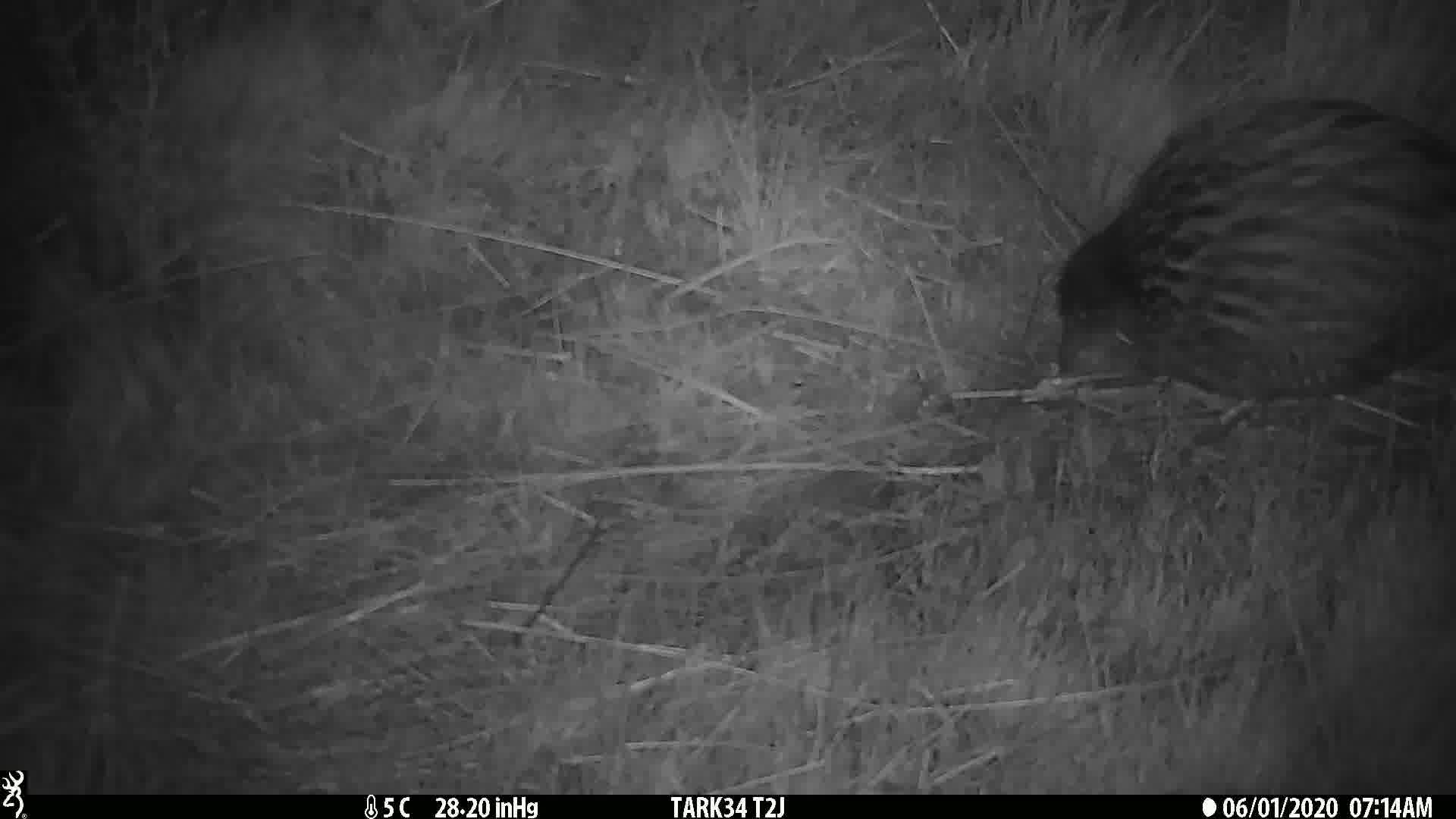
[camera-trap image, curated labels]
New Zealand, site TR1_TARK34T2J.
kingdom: Animalia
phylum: Chordata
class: Aves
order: Gruiformes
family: Rallidae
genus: Gallirallus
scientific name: Gallirallus australis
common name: weka